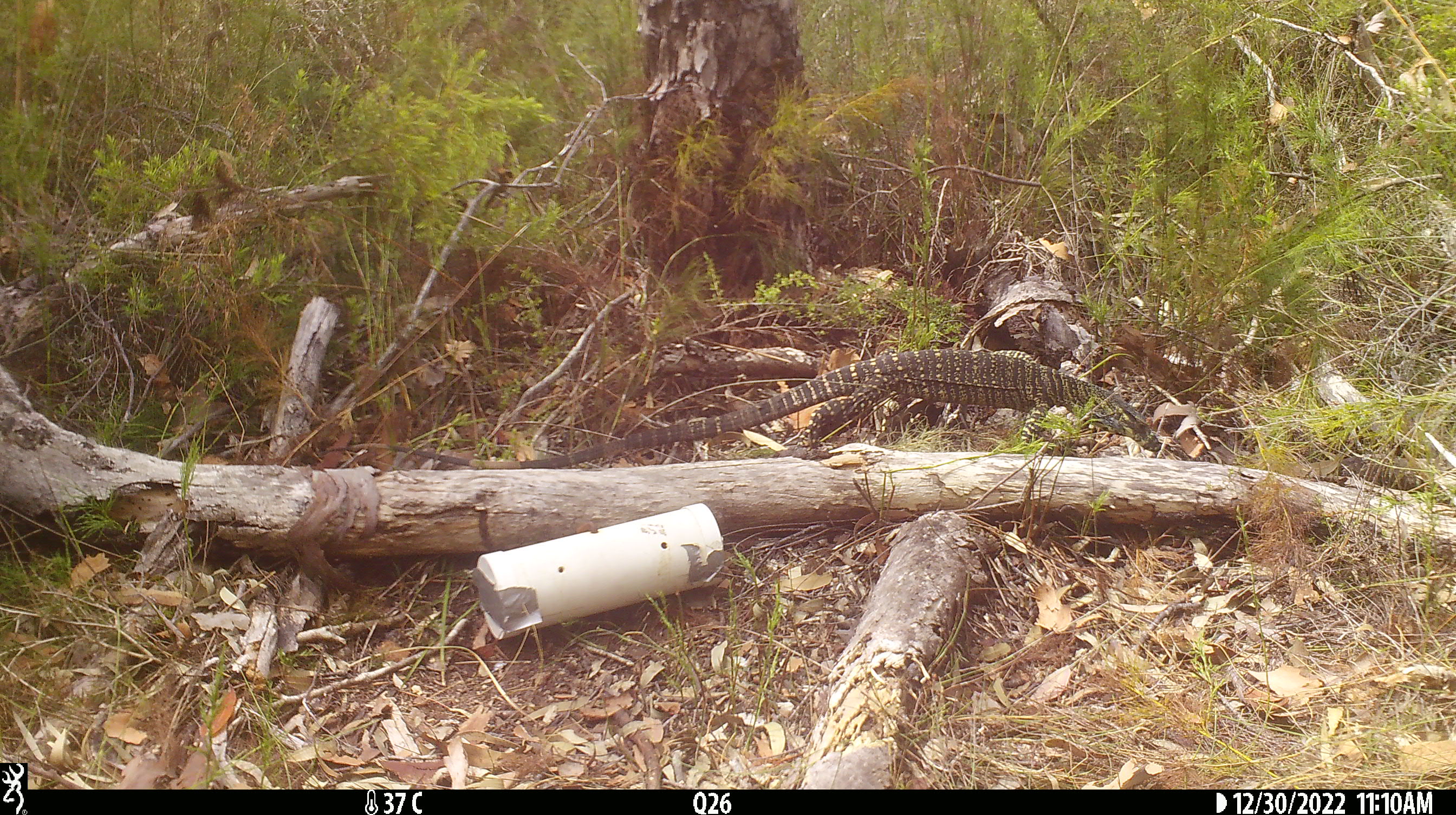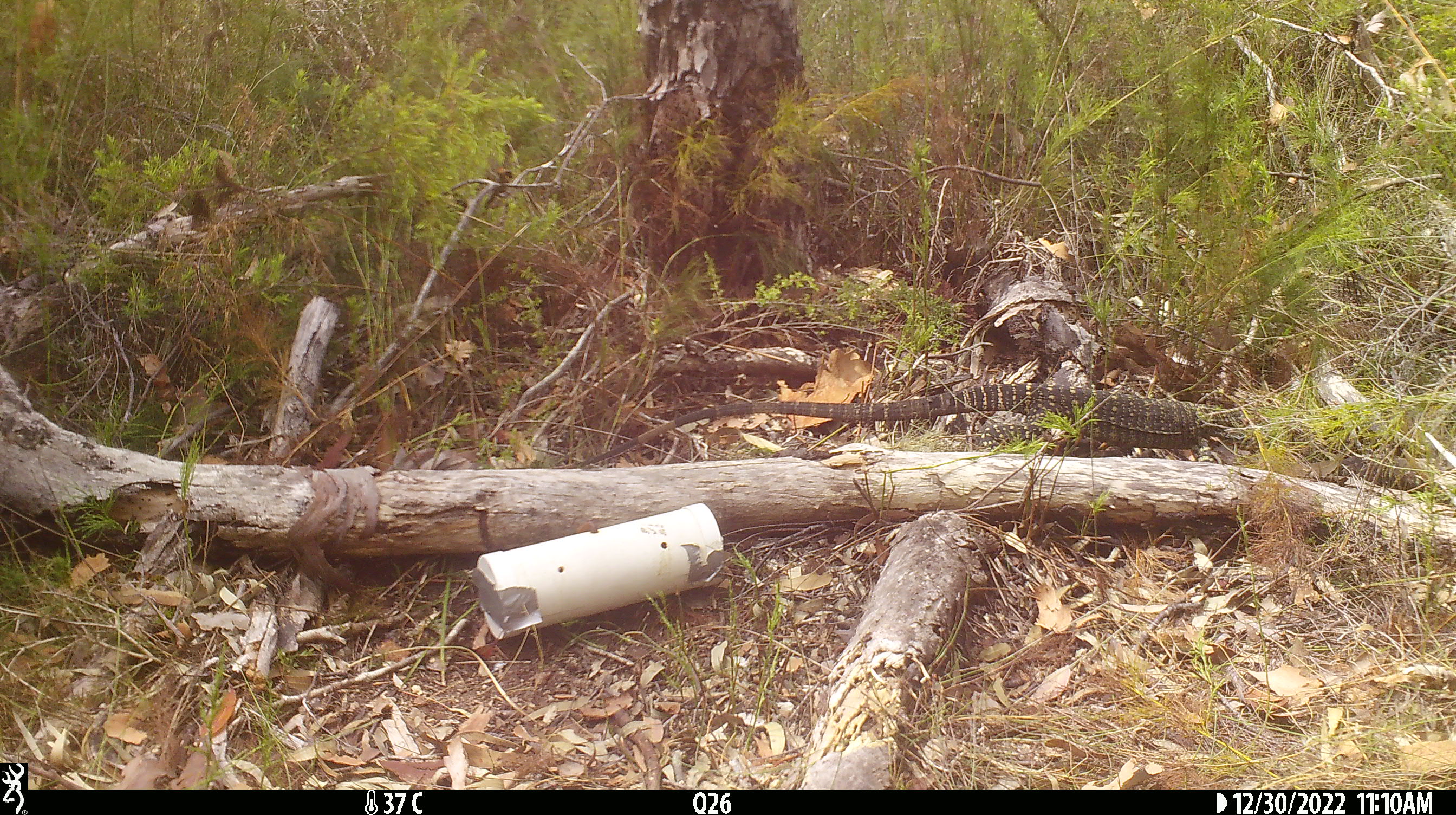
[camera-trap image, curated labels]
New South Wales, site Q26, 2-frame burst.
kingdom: Animalia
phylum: Chordata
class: Reptilia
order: Squamata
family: Varanidae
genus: Varanus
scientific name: Varanus varius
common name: lace monitor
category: goanna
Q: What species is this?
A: Goanna (lace monitor) (Varanus varius).